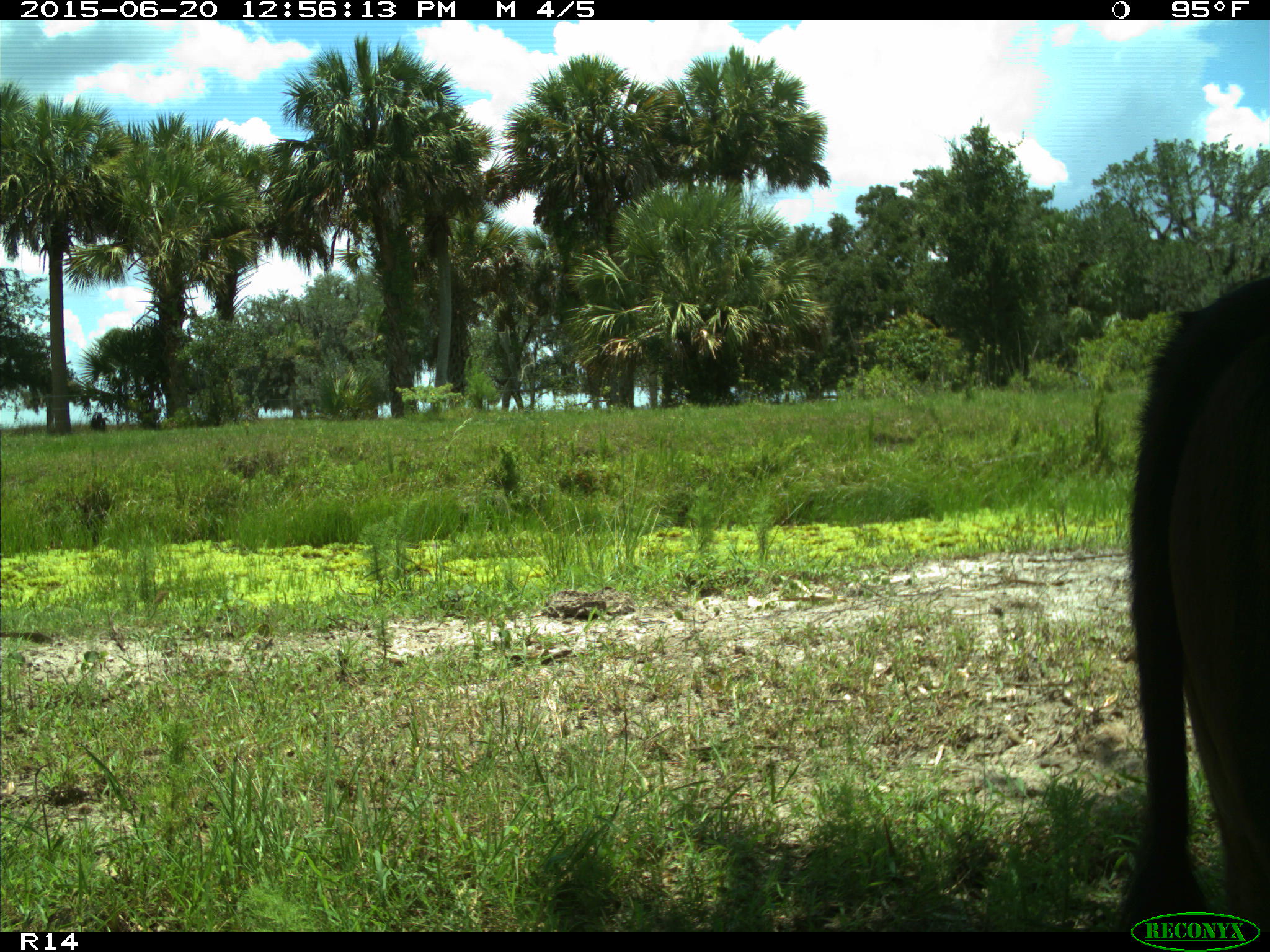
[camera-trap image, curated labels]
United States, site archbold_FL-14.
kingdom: Animalia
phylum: Chordata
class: Mammalia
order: Artiodactyla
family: Bovidae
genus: Bos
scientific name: Bos taurus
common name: domestic cow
Bos taurus (domestic cow).